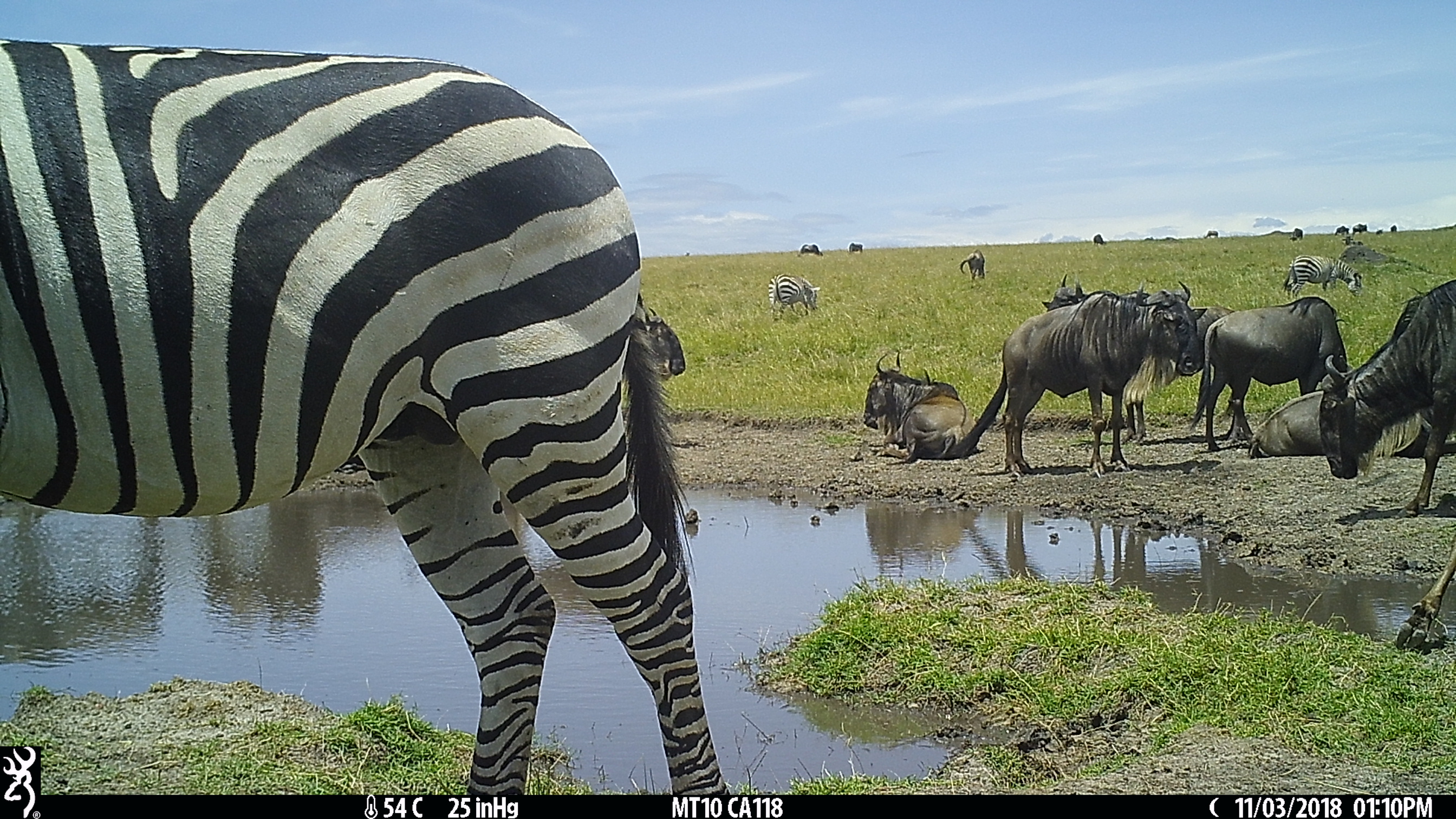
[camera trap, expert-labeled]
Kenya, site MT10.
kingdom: Animalia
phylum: Chordata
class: Mammalia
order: Artiodactyla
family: Bovidae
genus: Connochaetes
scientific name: Connochaetes taurinus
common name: blue wildebeest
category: wildebeest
Wildebeest (blue wildebeest) (Connochaetes taurinus).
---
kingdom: Animalia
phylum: Chordata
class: Mammalia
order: Perissodactyla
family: Equidae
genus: Equus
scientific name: Equus quagga burchellii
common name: burchell's zebra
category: zebra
Zebra (burchell's zebra) (Equus quagga burchellii).